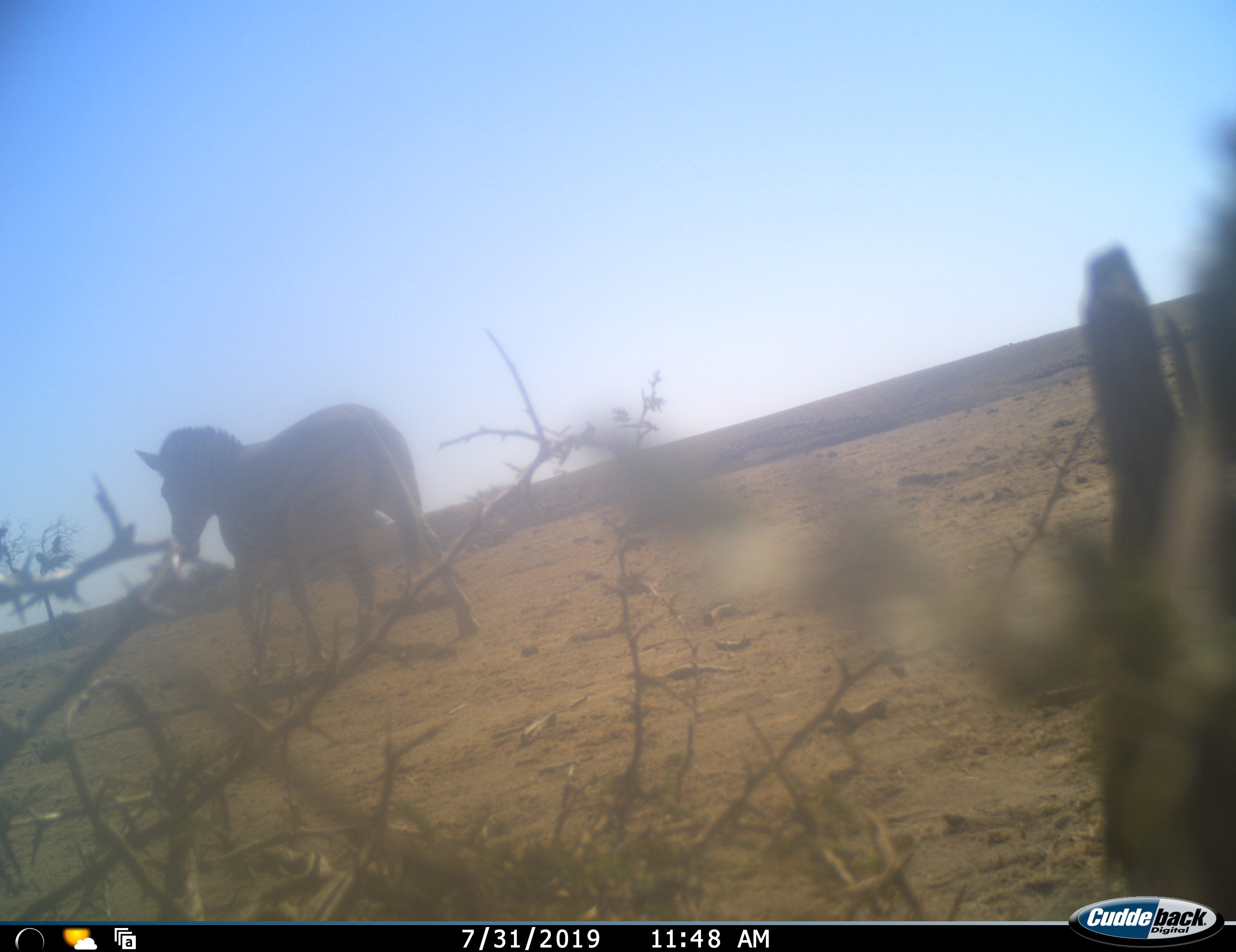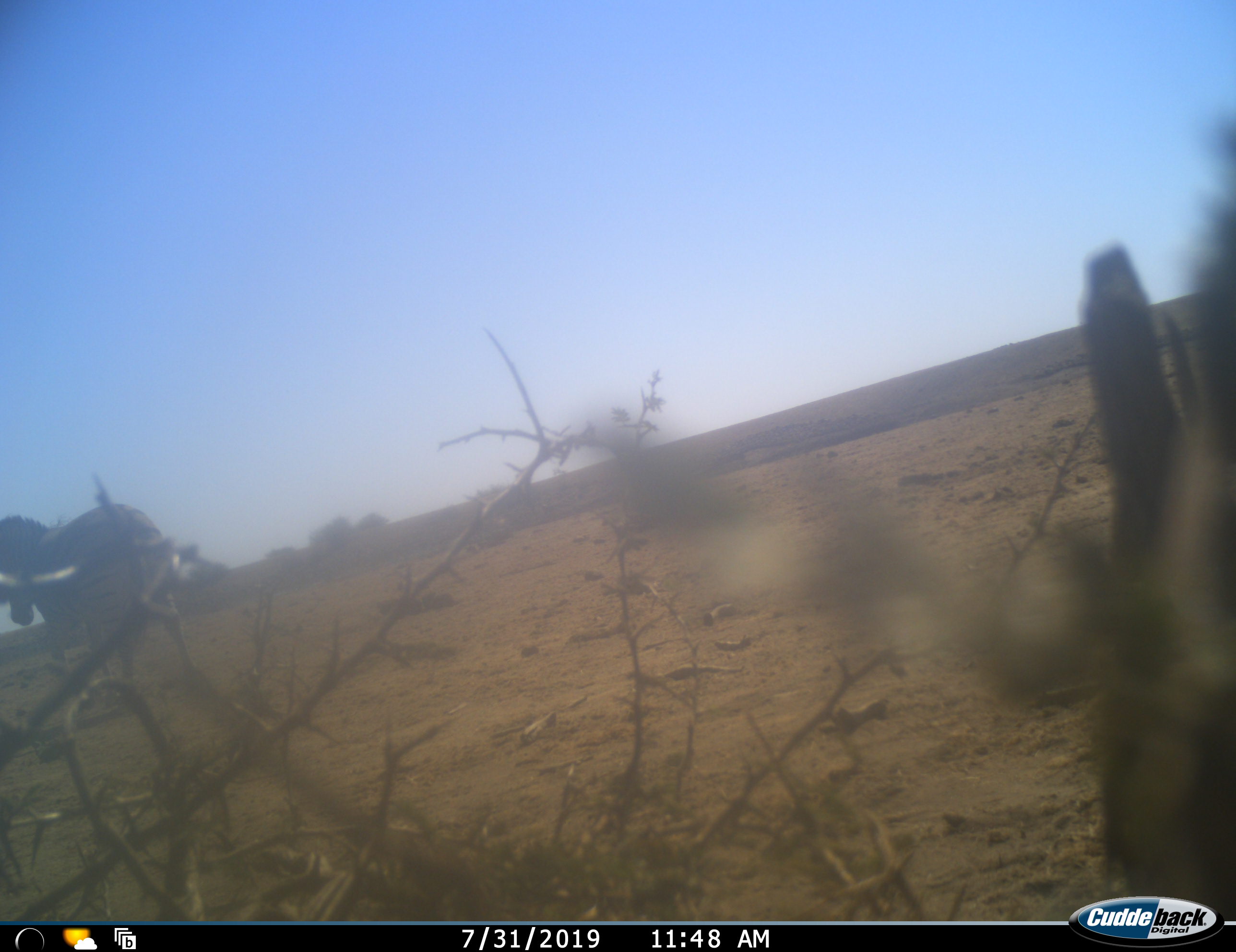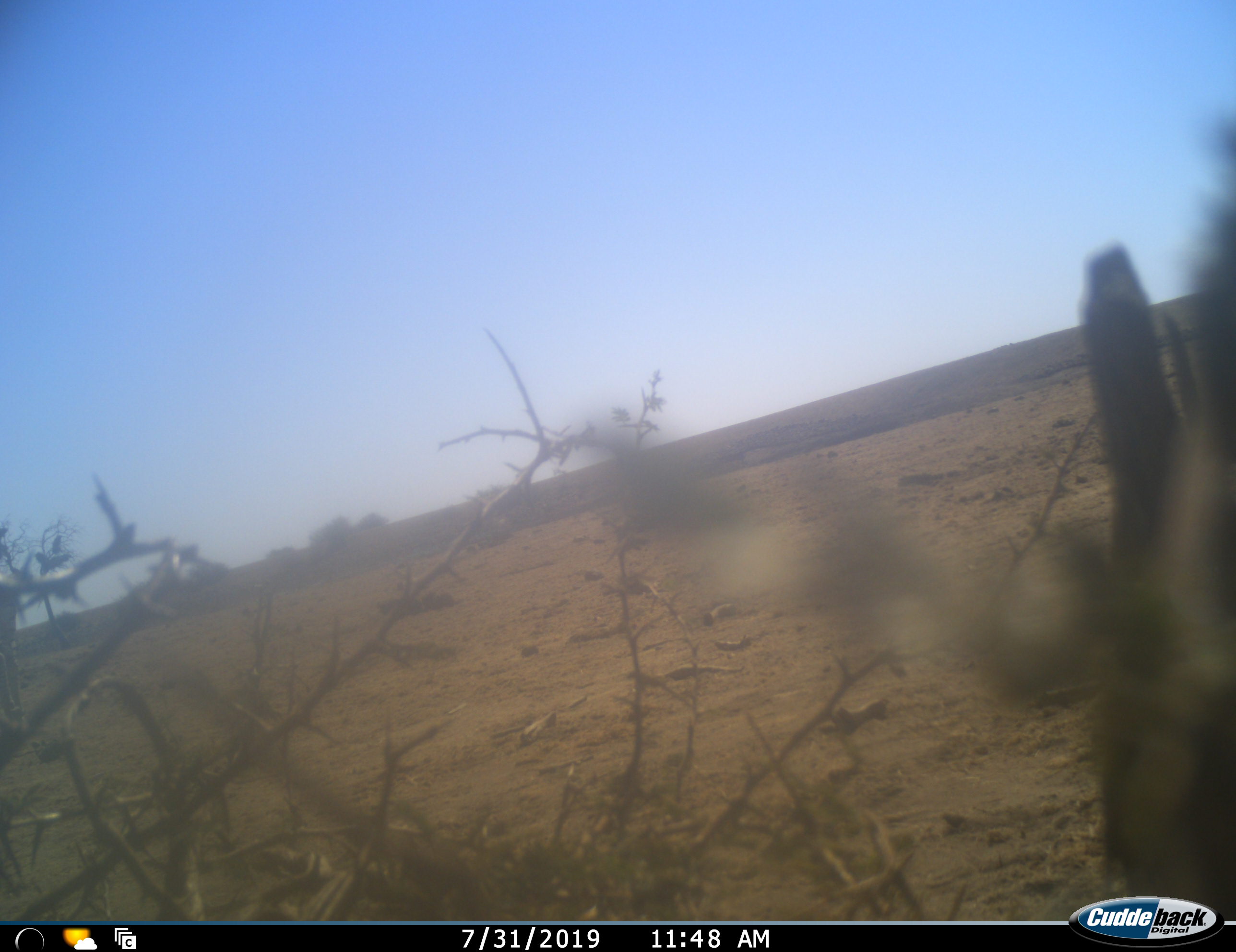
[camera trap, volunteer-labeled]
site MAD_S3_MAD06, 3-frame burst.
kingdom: Animalia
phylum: Chordata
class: Mammalia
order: Perissodactyla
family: Equidae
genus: Equus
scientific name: Equus quagga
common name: plains zebra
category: zebraplains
Zebraplains (plains zebra) (Equus quagga), count 1. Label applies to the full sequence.